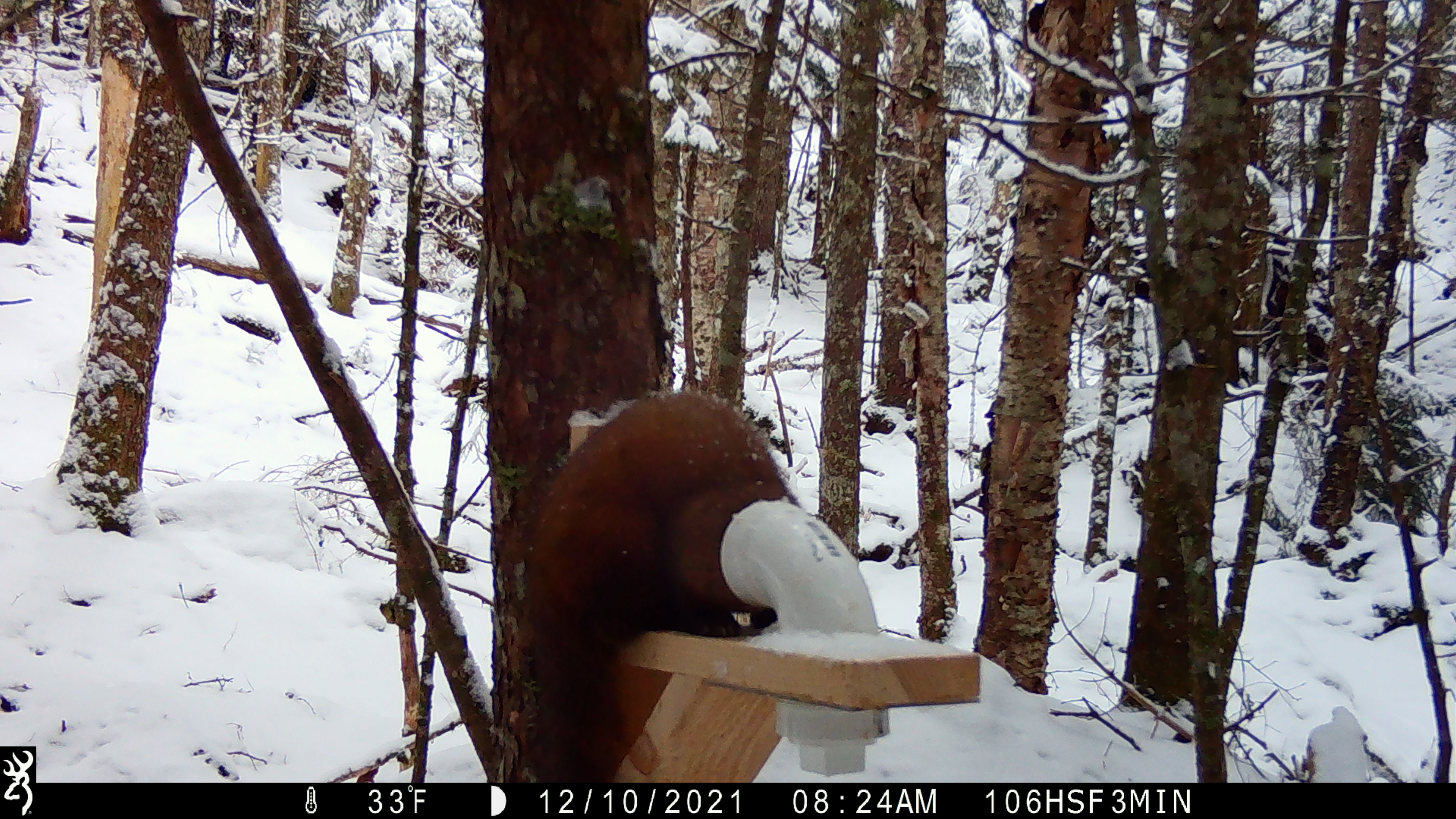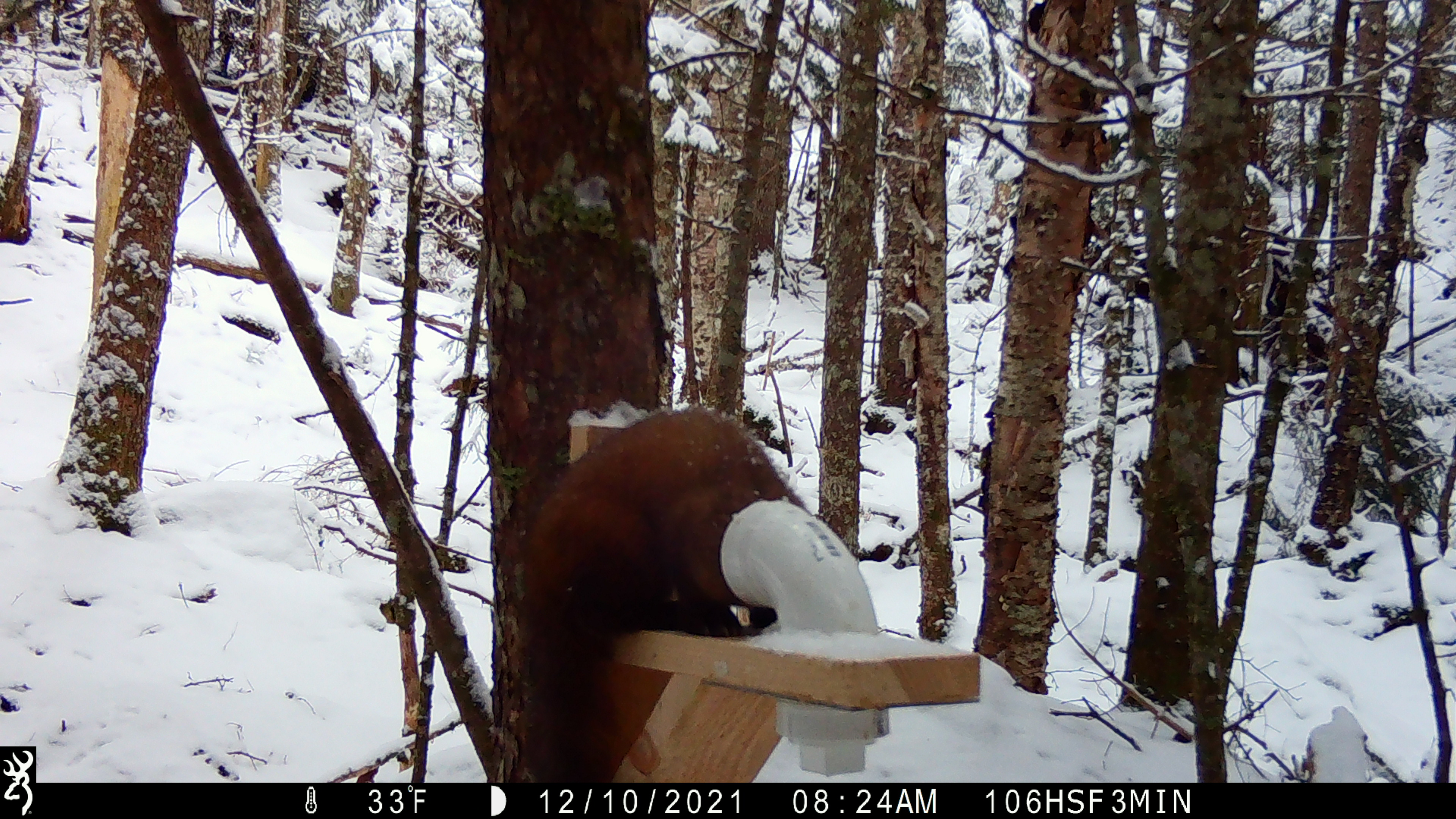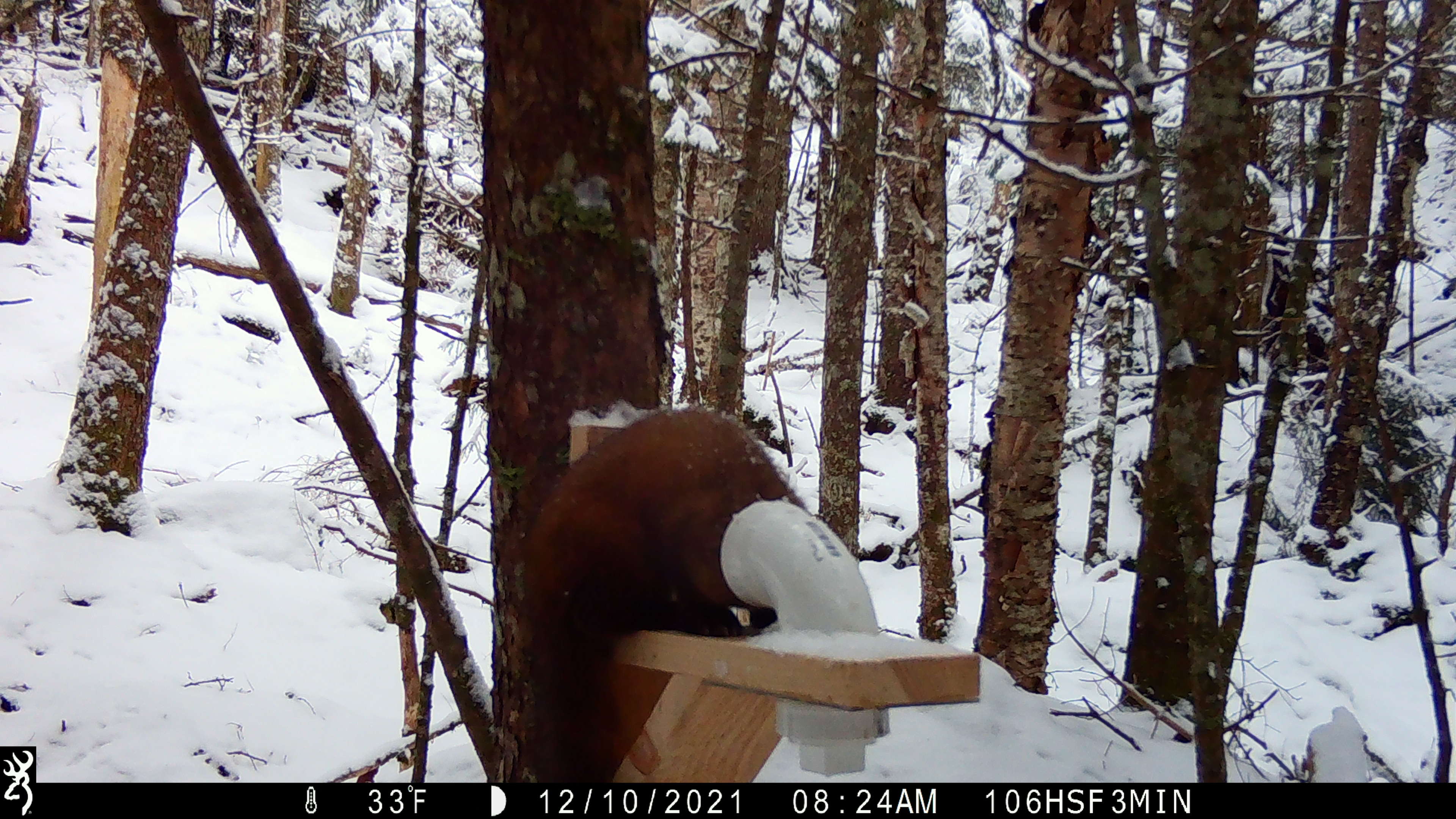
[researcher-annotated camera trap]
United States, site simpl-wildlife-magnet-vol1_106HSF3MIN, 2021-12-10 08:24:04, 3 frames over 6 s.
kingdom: Animalia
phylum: Chordata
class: Mammalia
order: Carnivora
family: Mustelidae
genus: Martes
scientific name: Martes americana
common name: american marten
American marten (Martes americana).